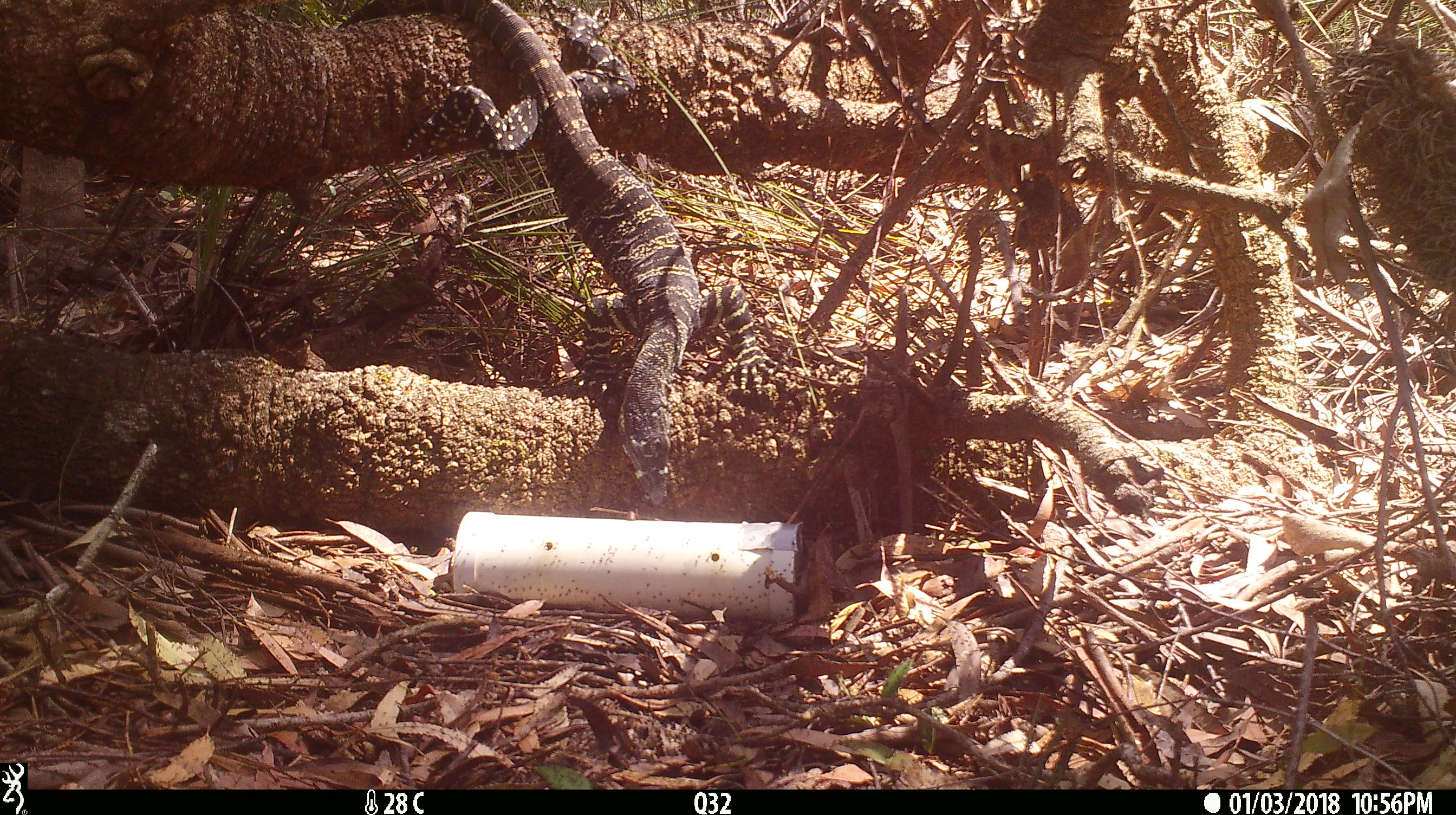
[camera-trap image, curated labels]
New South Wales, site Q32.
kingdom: Animalia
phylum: Chordata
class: Reptilia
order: Squamata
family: Varanidae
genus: Varanus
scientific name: Varanus varius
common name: lace monitor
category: goanna